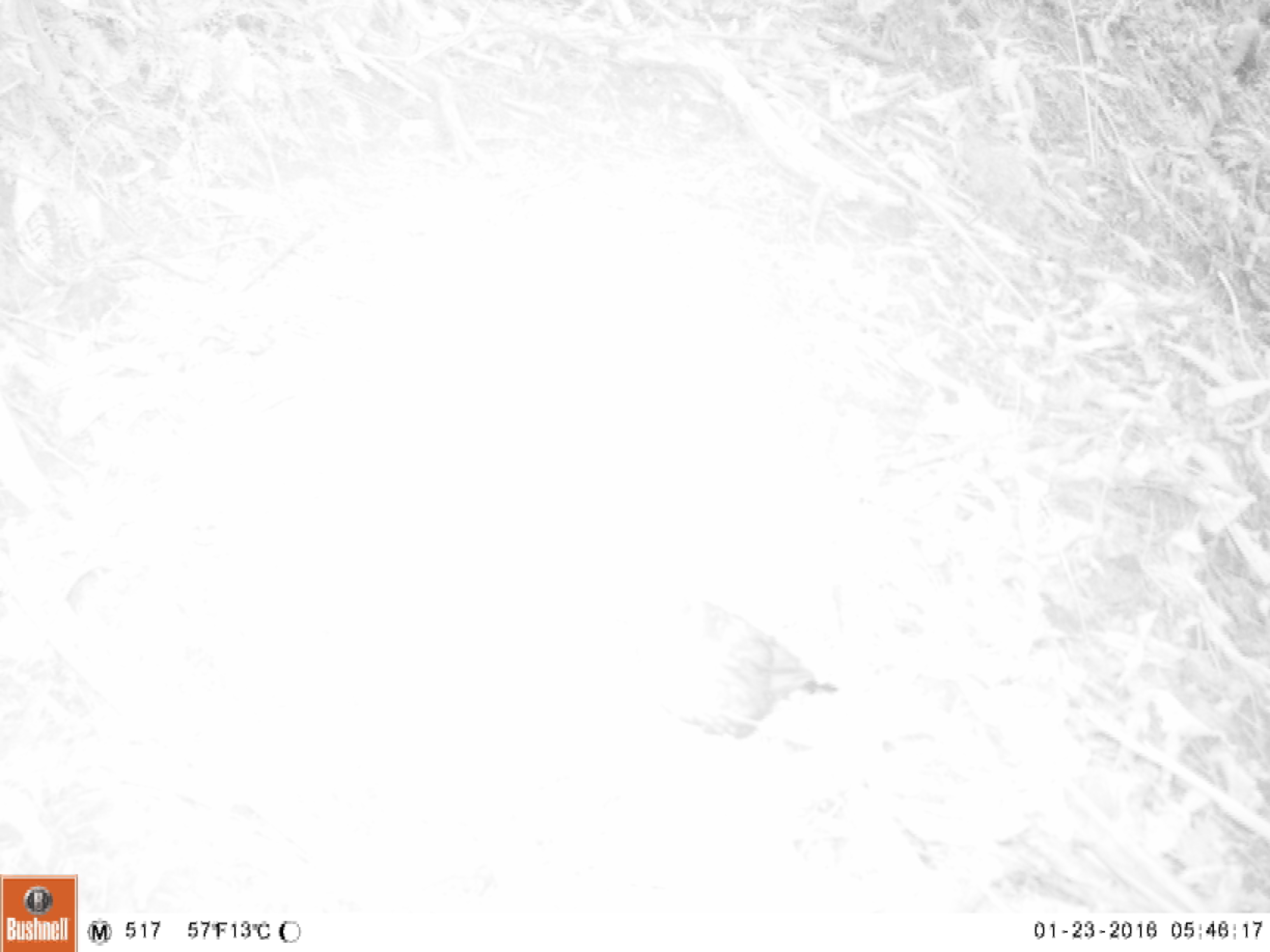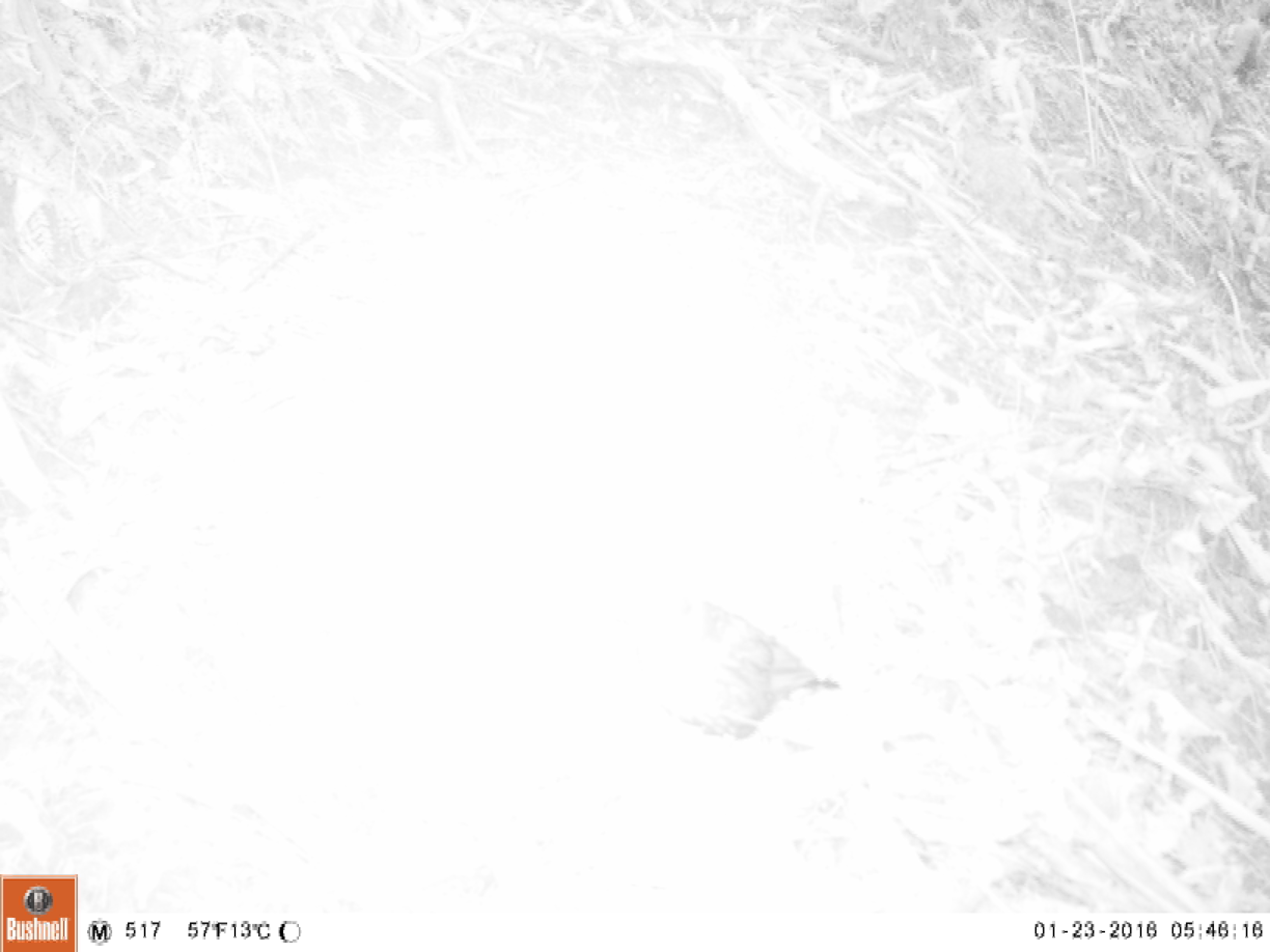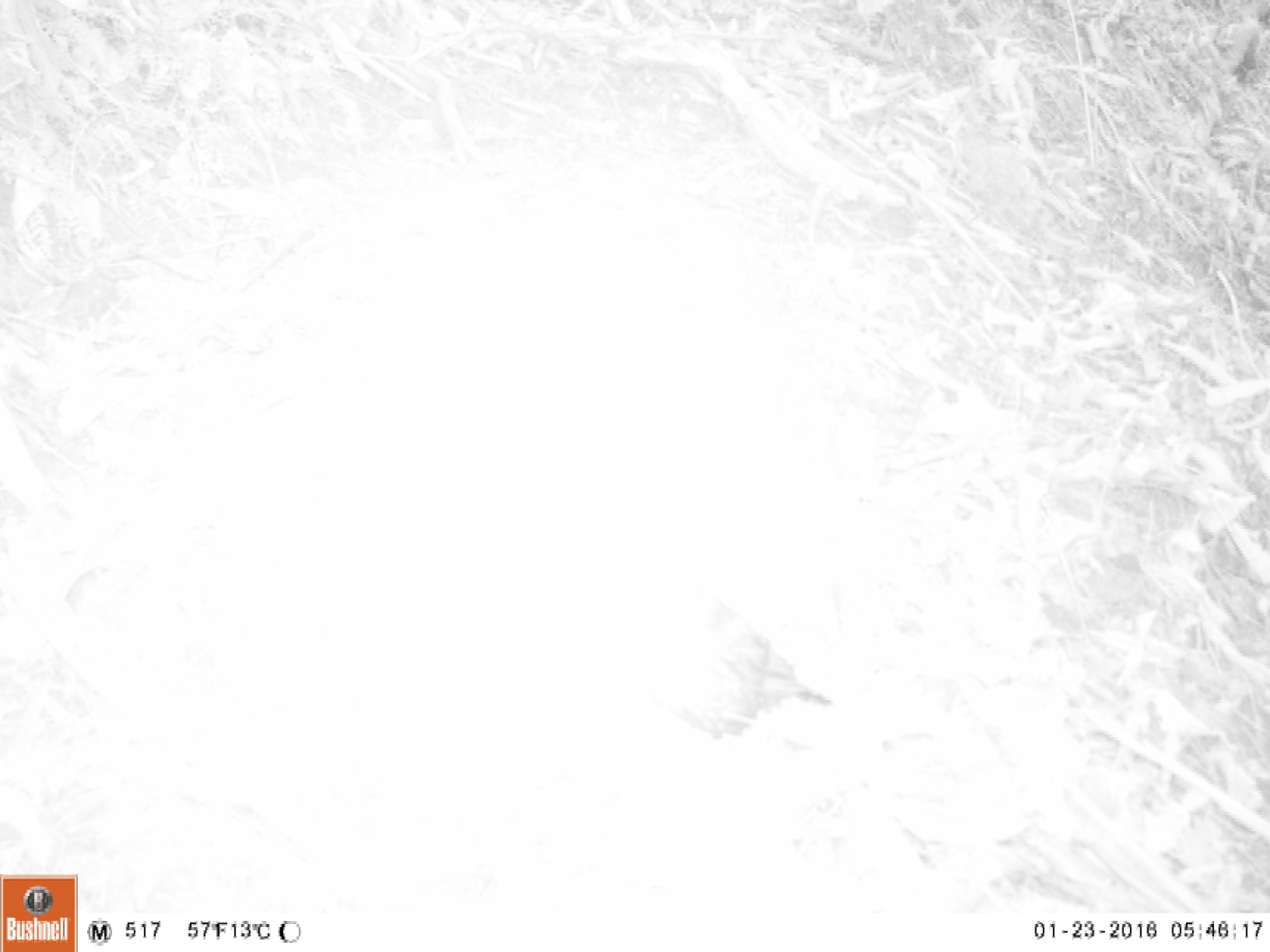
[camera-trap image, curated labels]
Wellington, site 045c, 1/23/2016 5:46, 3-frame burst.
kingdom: Animalia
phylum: Chordata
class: Aves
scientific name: Aves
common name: bird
Bird (Aves).